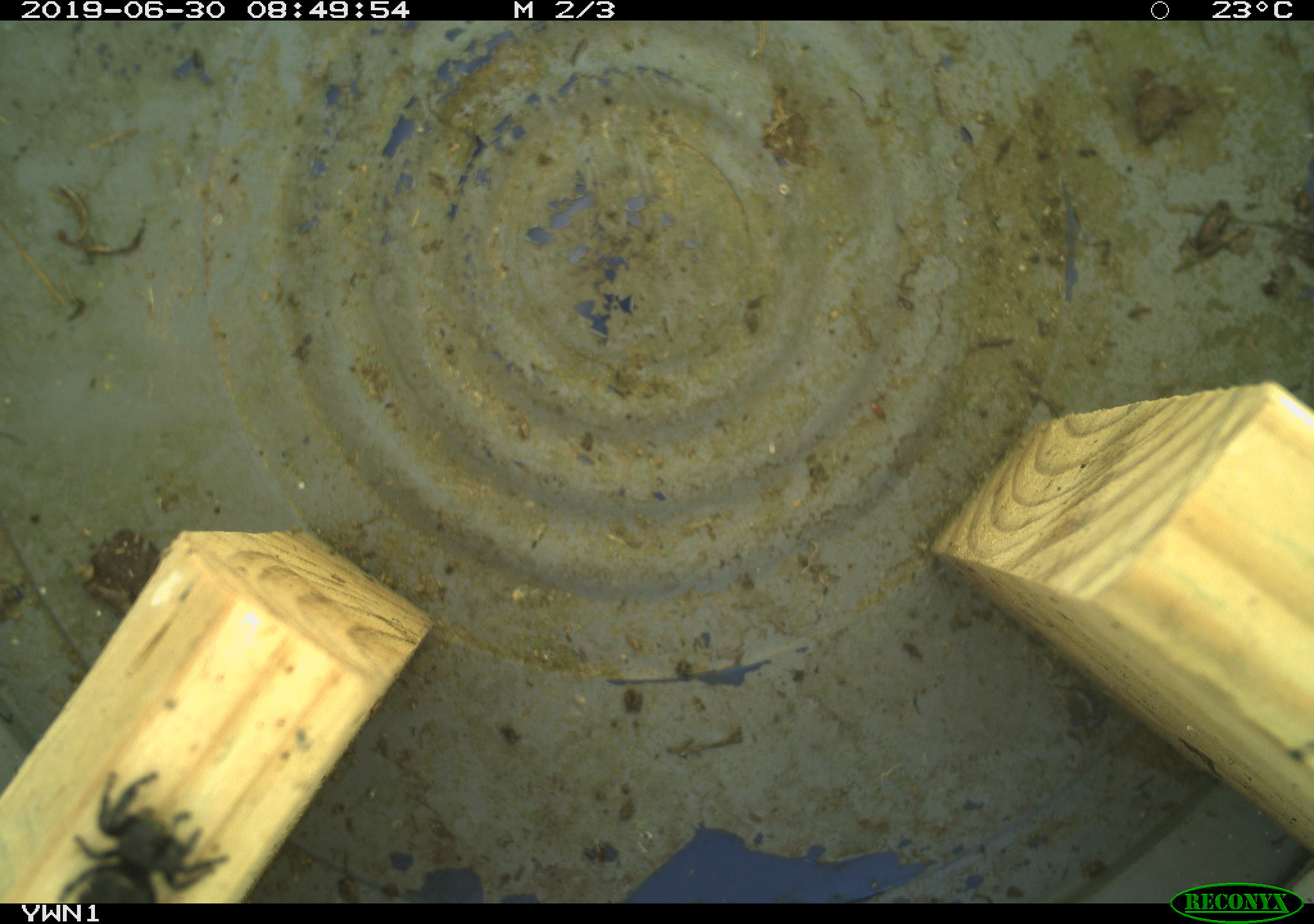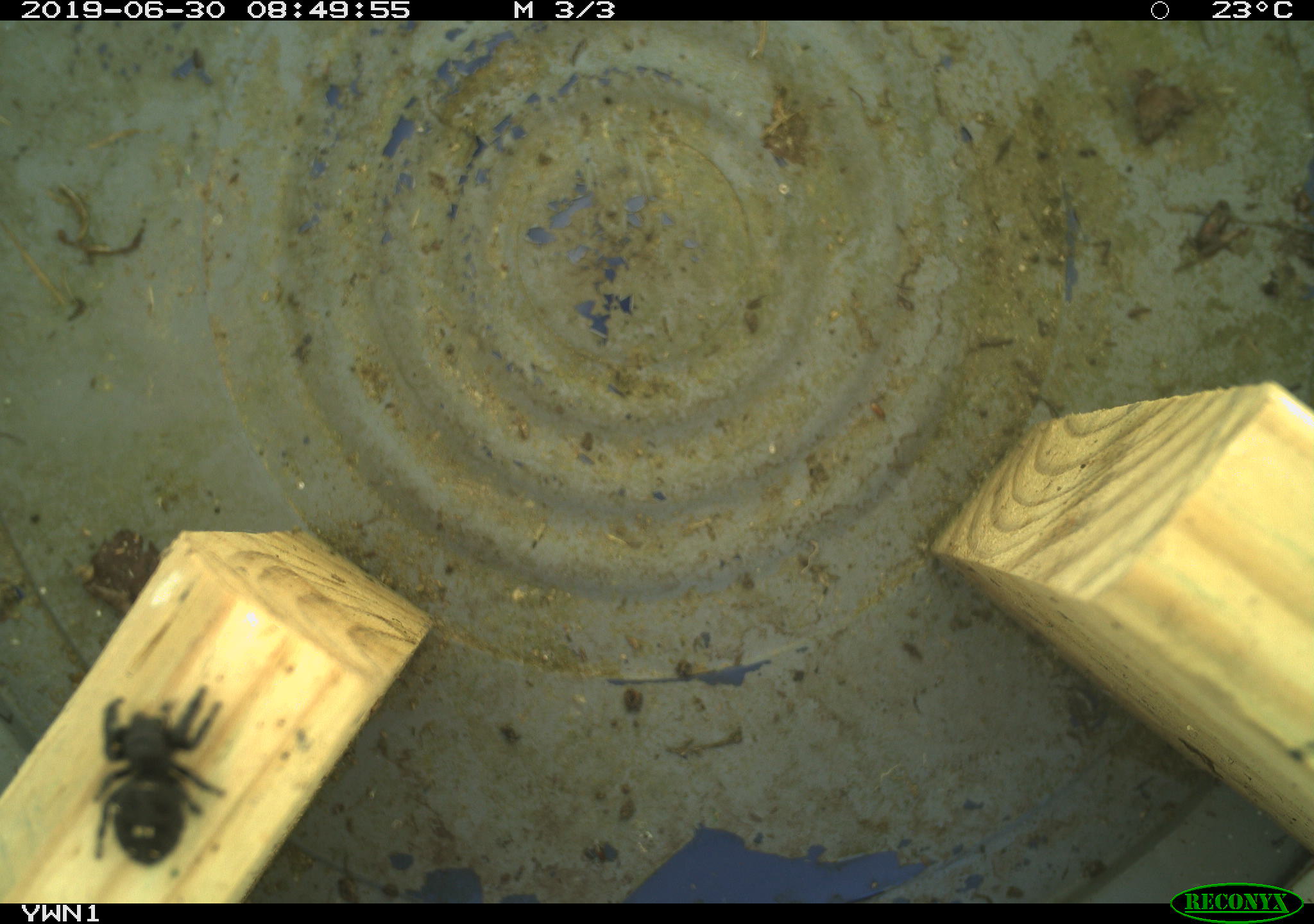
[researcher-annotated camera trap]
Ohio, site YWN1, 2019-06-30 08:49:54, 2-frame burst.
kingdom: Animalia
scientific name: Animalia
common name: animal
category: invertebrate